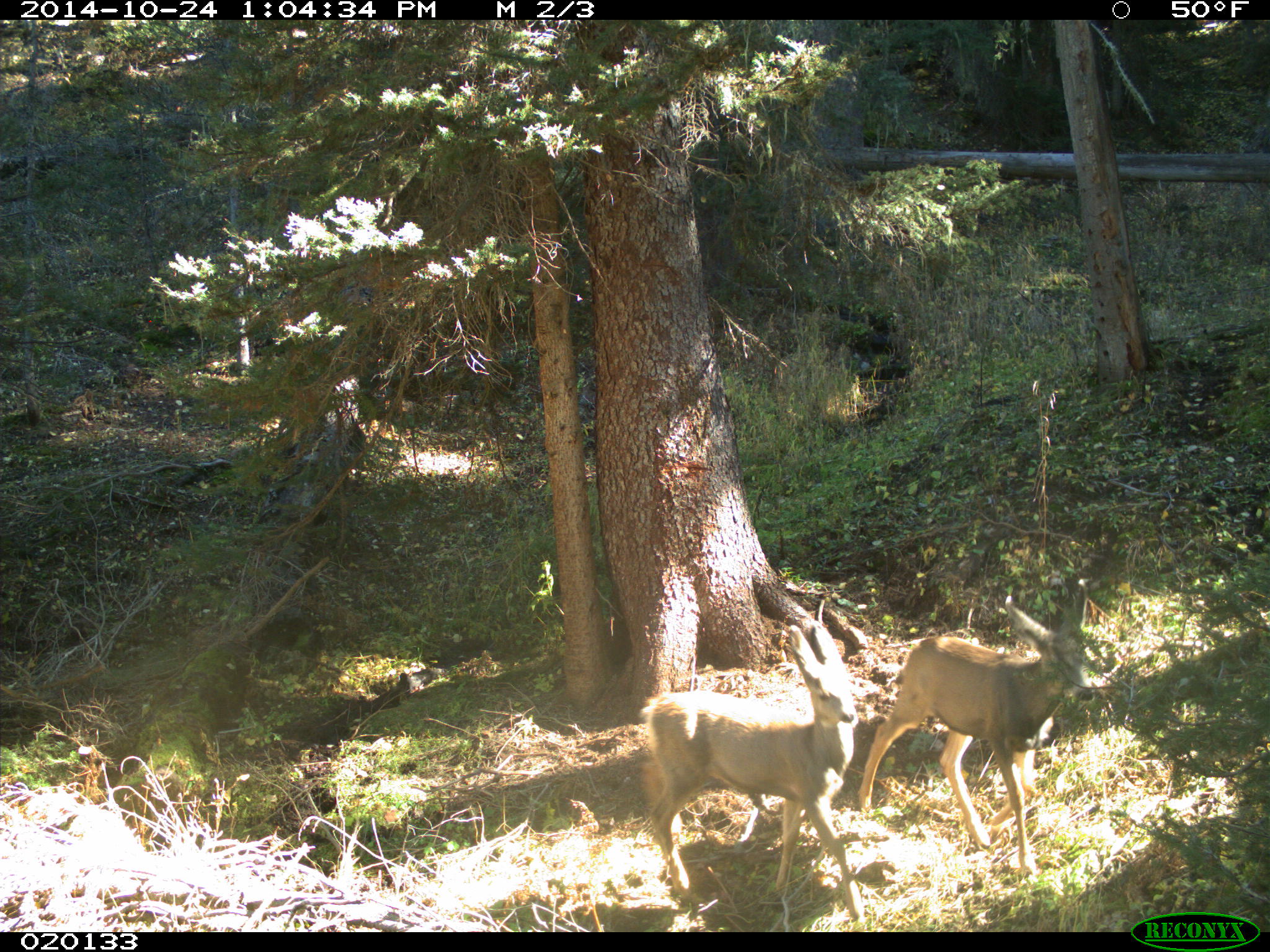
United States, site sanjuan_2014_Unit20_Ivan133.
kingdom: Animalia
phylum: Chordata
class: Mammalia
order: Artiodactyla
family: Cervidae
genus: Odocoileus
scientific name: Odocoileus hemionus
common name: mule deer